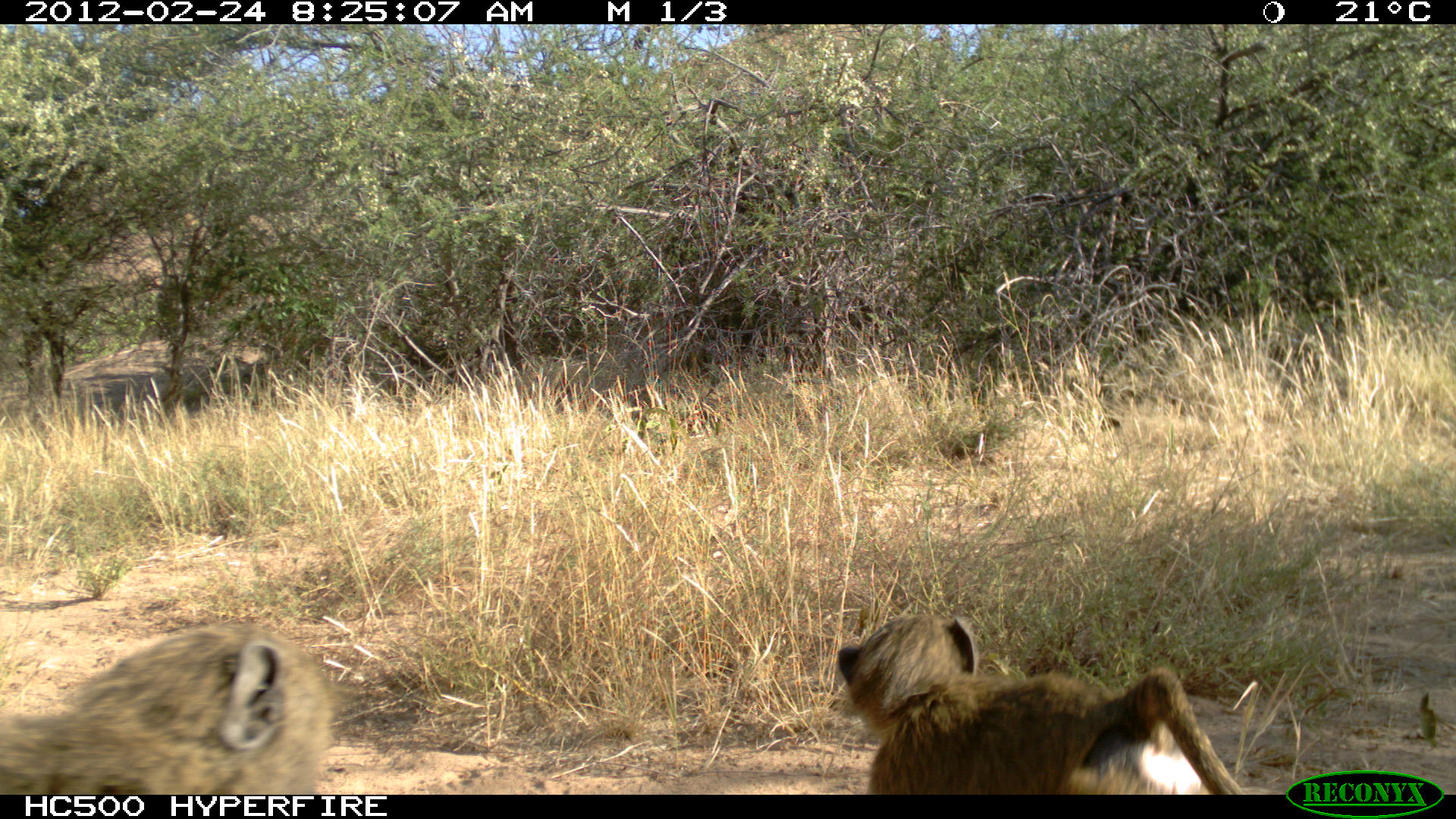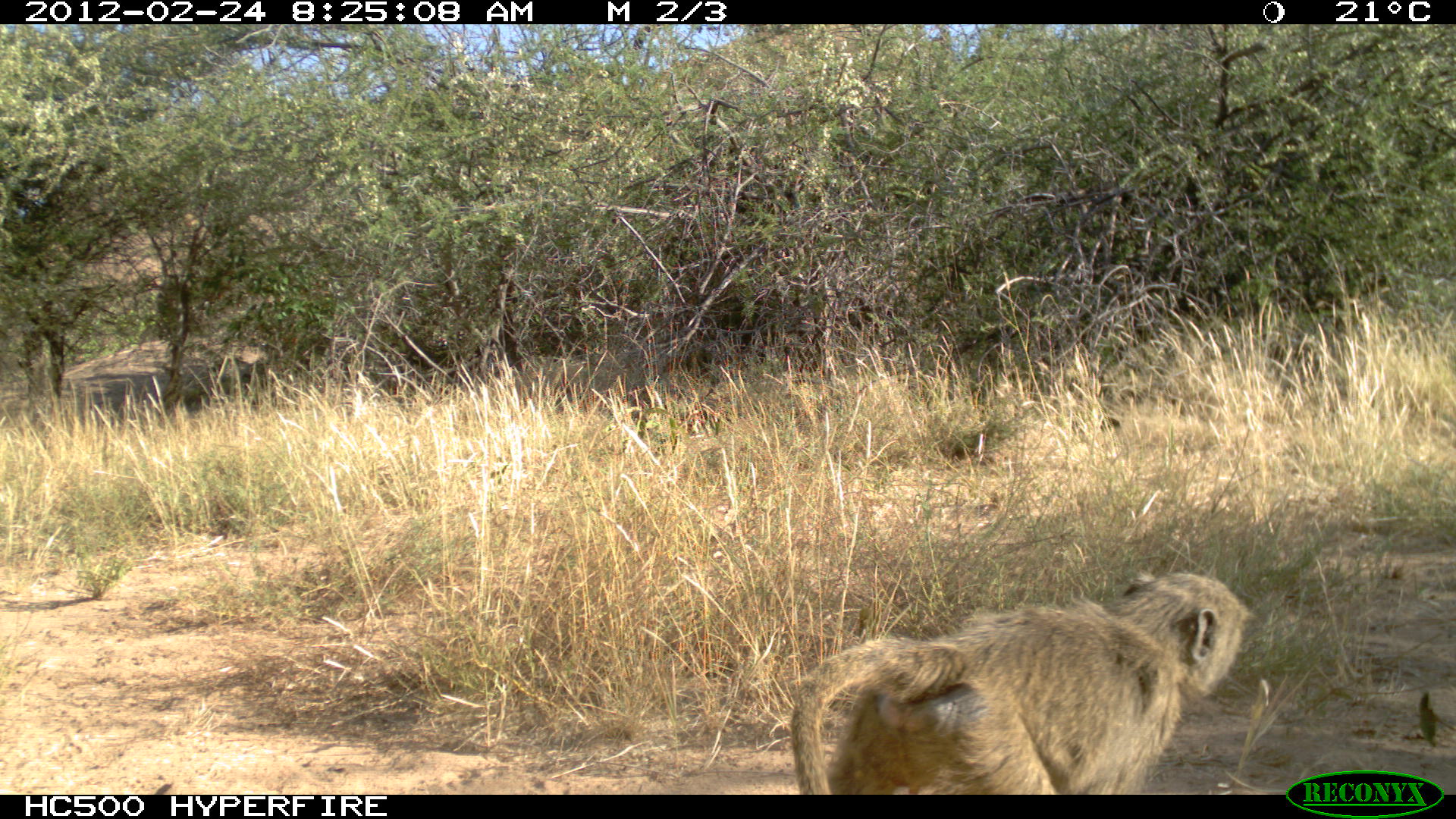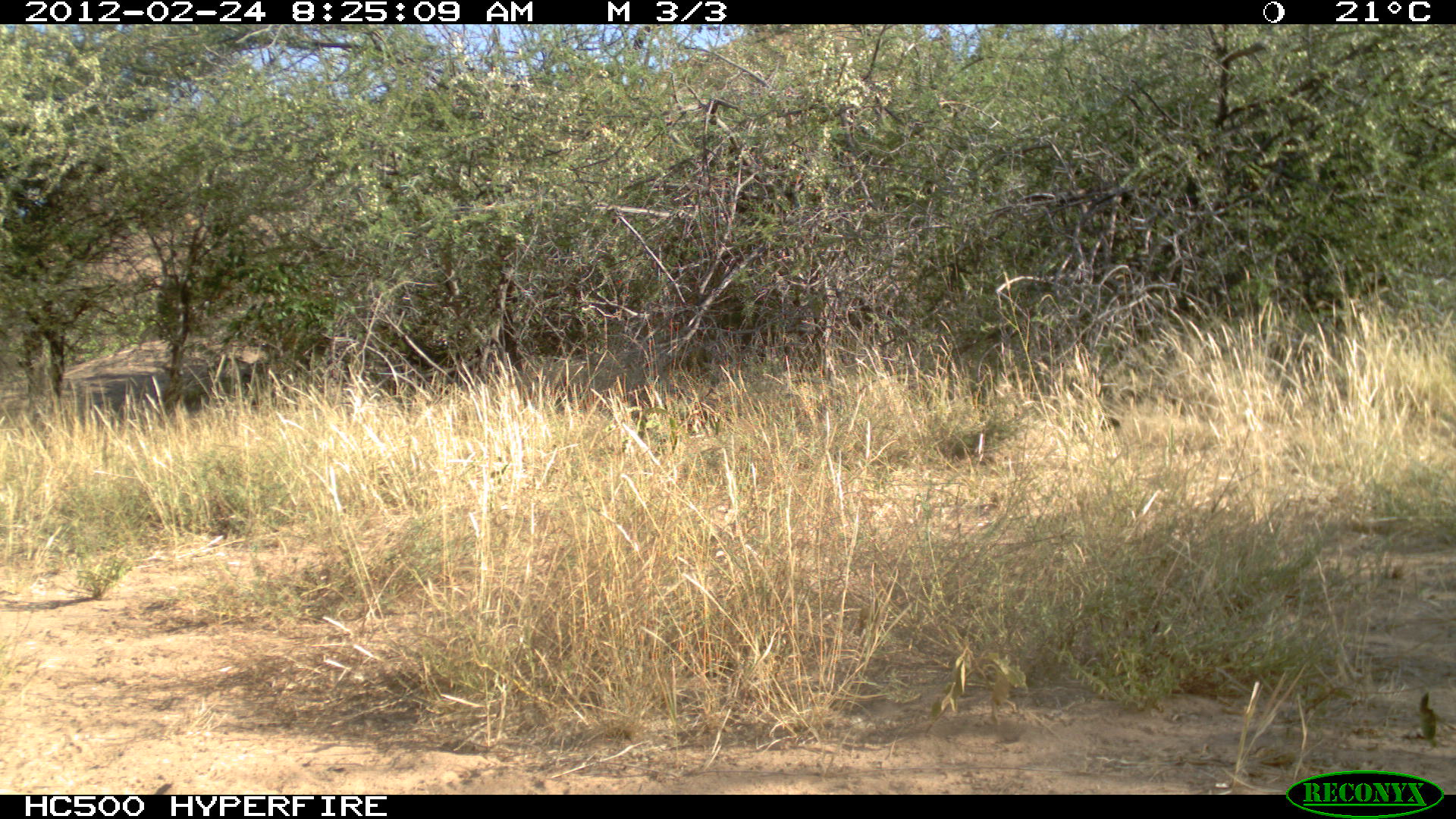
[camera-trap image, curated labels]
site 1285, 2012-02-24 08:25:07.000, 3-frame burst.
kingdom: Animalia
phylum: Chordata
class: Mammalia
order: Primates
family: Cercopithecidae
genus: Papio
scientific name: Papio anubis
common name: olive baboon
Papio anubis (olive baboon), count 2.